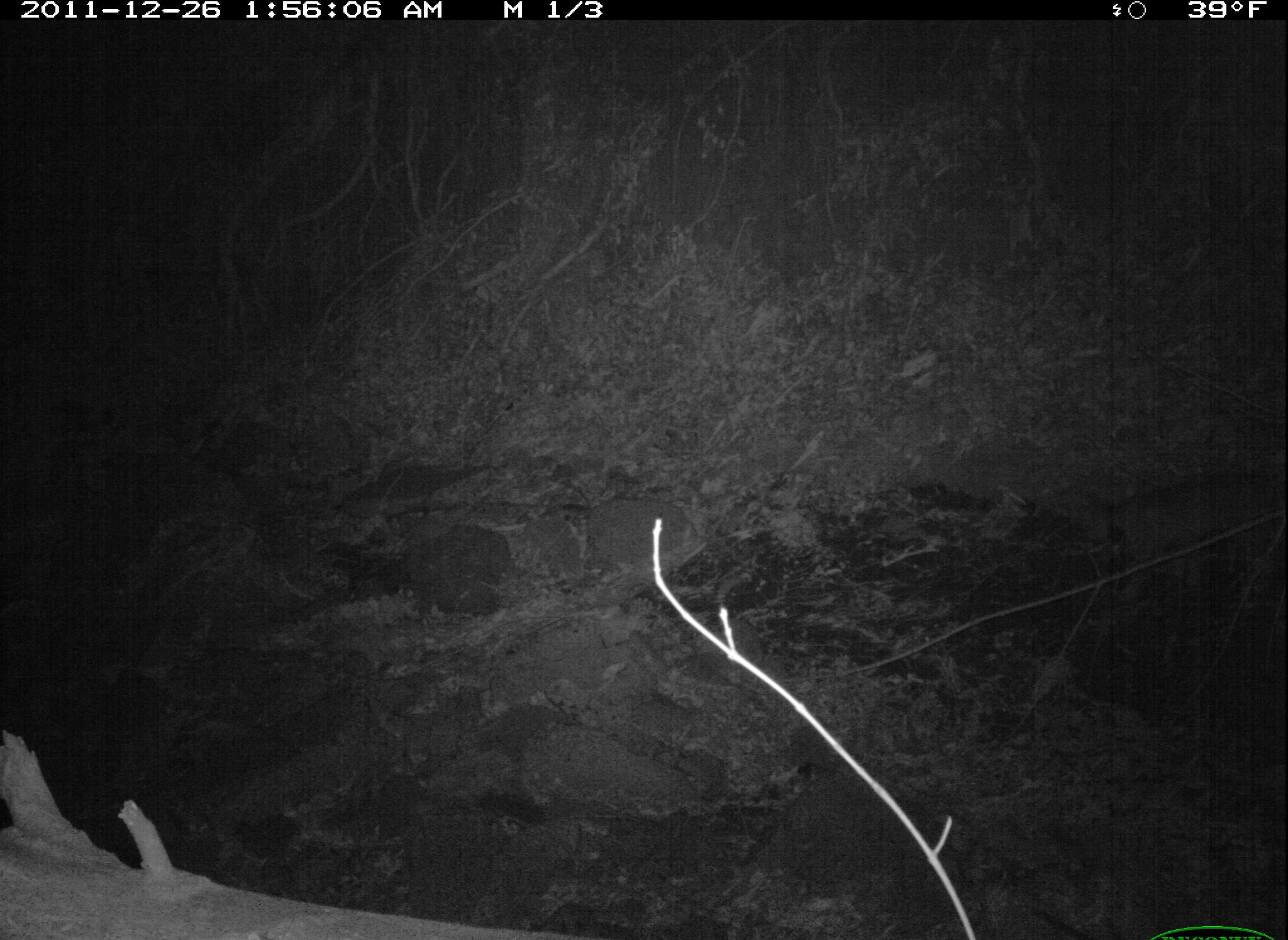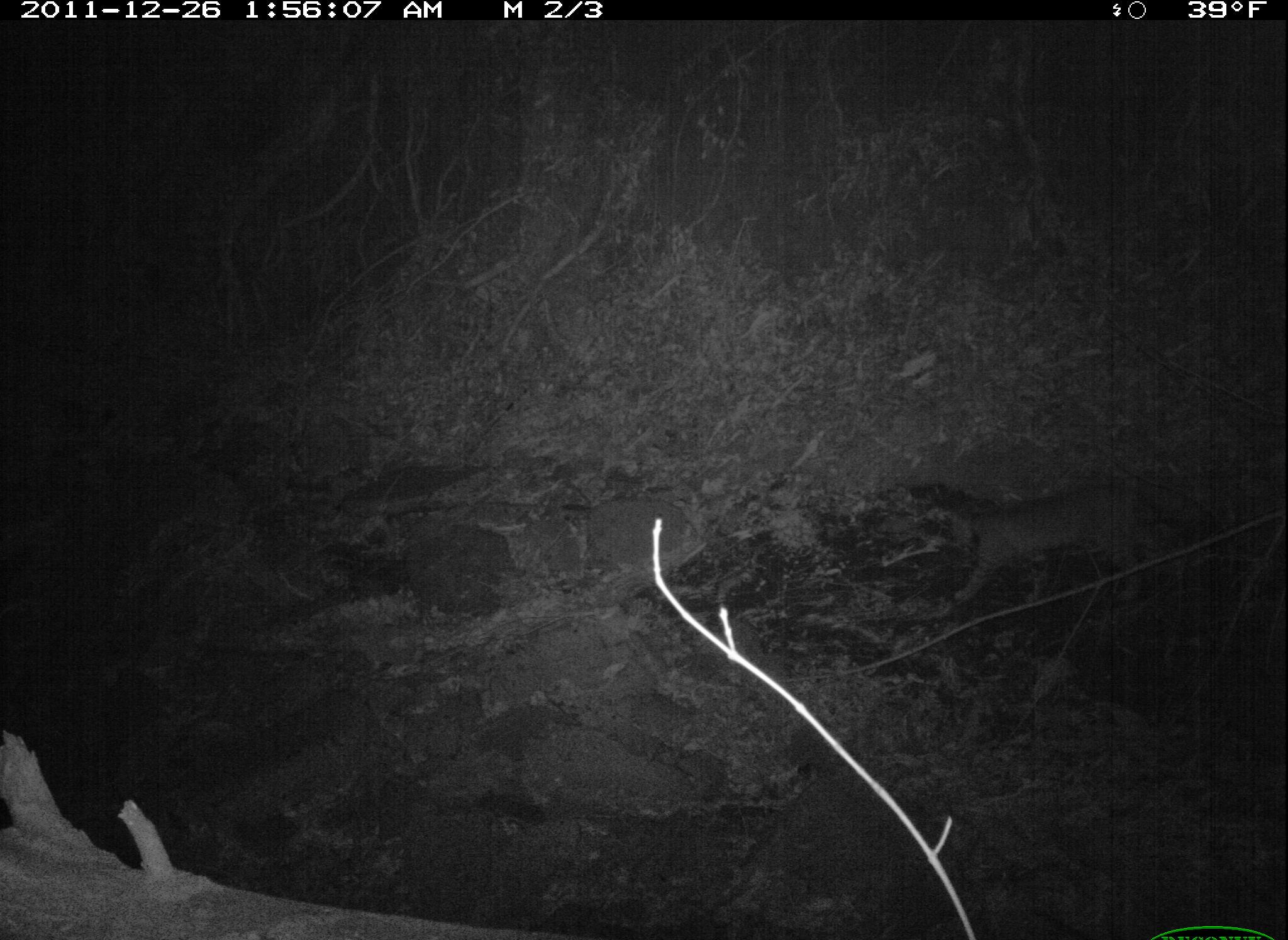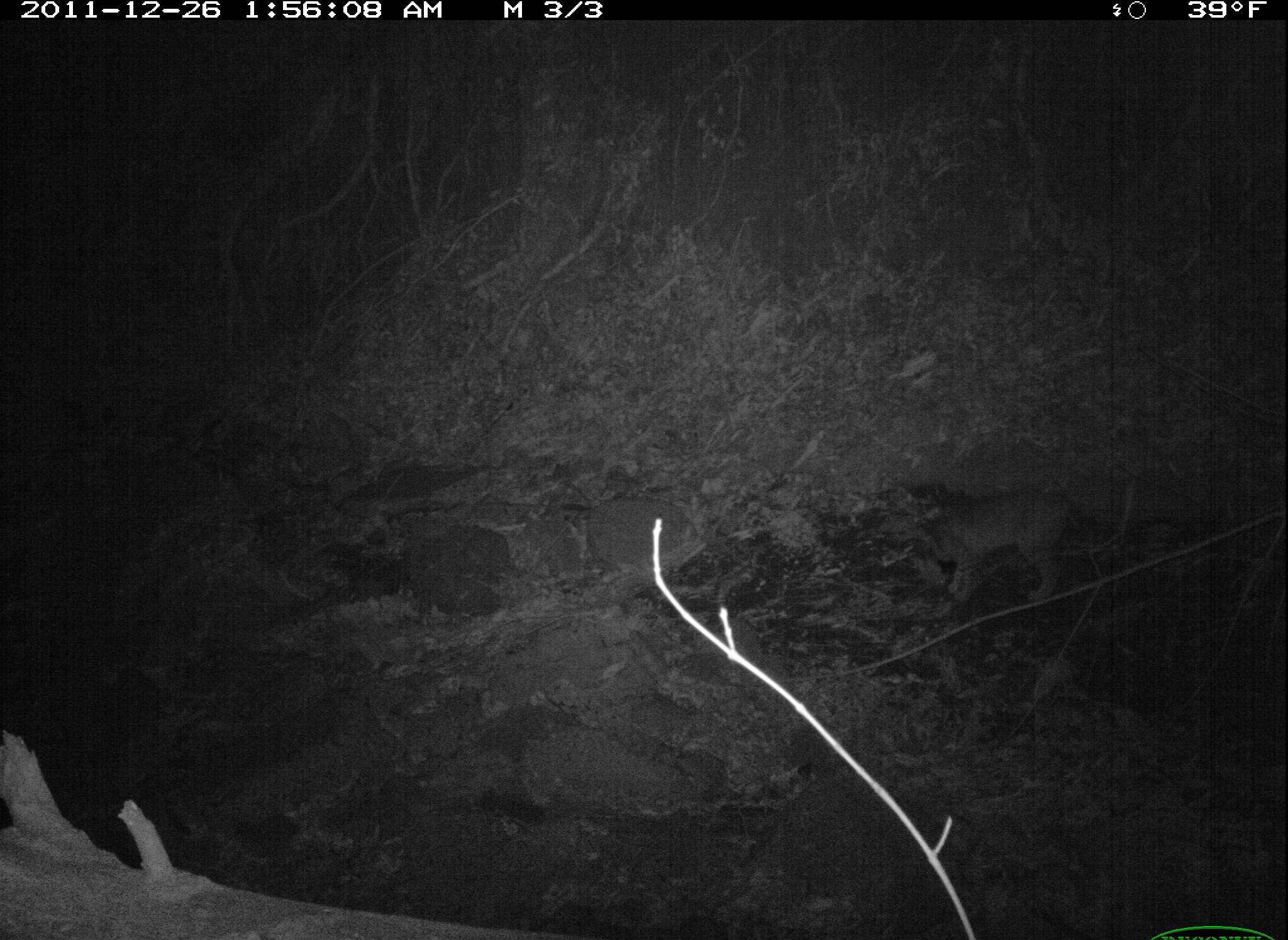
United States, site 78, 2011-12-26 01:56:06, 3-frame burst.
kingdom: Animalia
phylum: Chordata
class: Mammalia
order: Carnivora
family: Felidae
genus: Lynx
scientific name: Lynx rufus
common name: bobcat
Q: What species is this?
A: Bobcat (Lynx rufus).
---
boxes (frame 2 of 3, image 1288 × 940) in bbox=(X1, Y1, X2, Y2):
bobcat: bbox=(906, 462, 1187, 612)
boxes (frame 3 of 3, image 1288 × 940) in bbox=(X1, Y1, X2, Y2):
bobcat: bbox=(903, 478, 1103, 614)